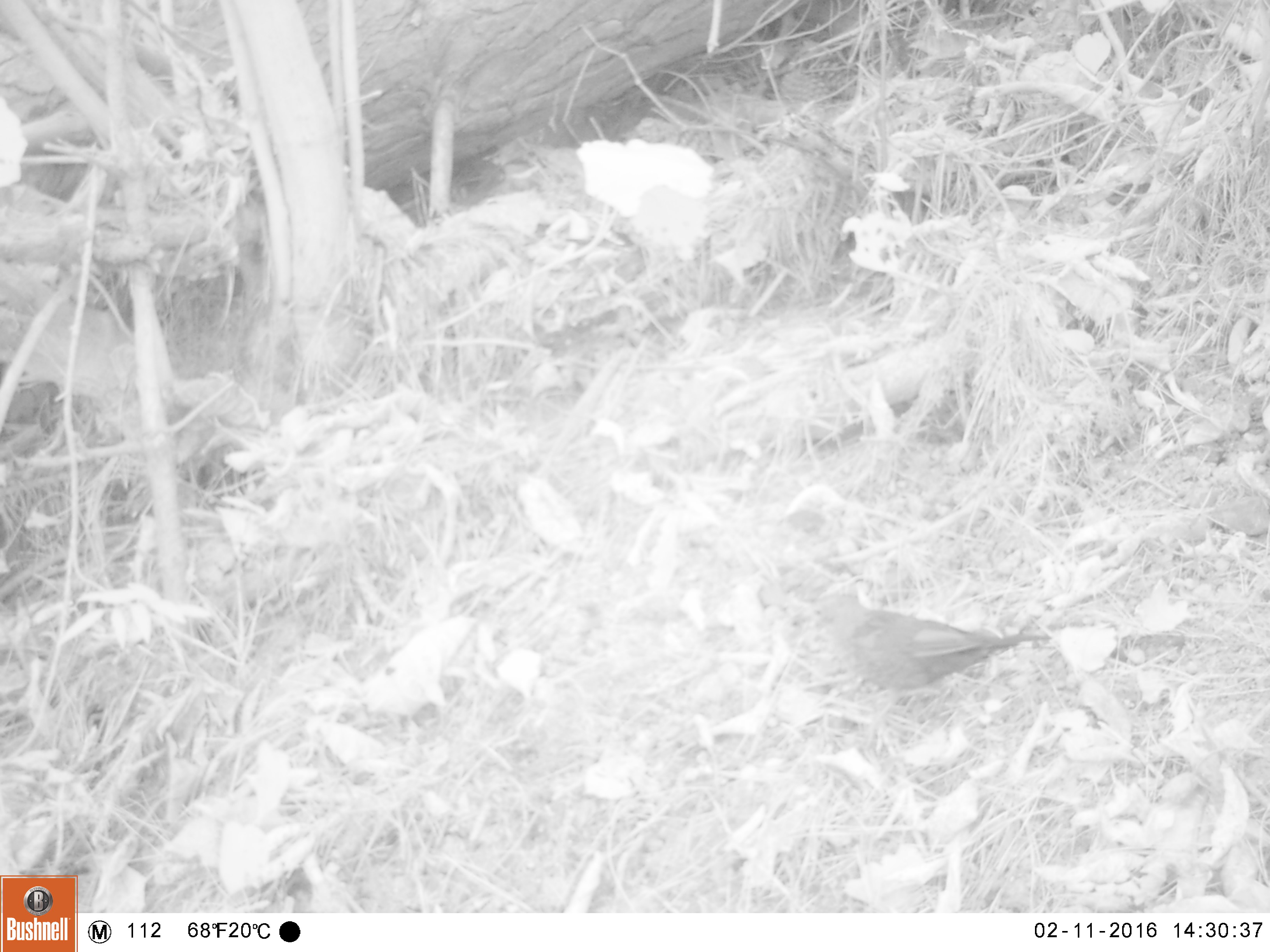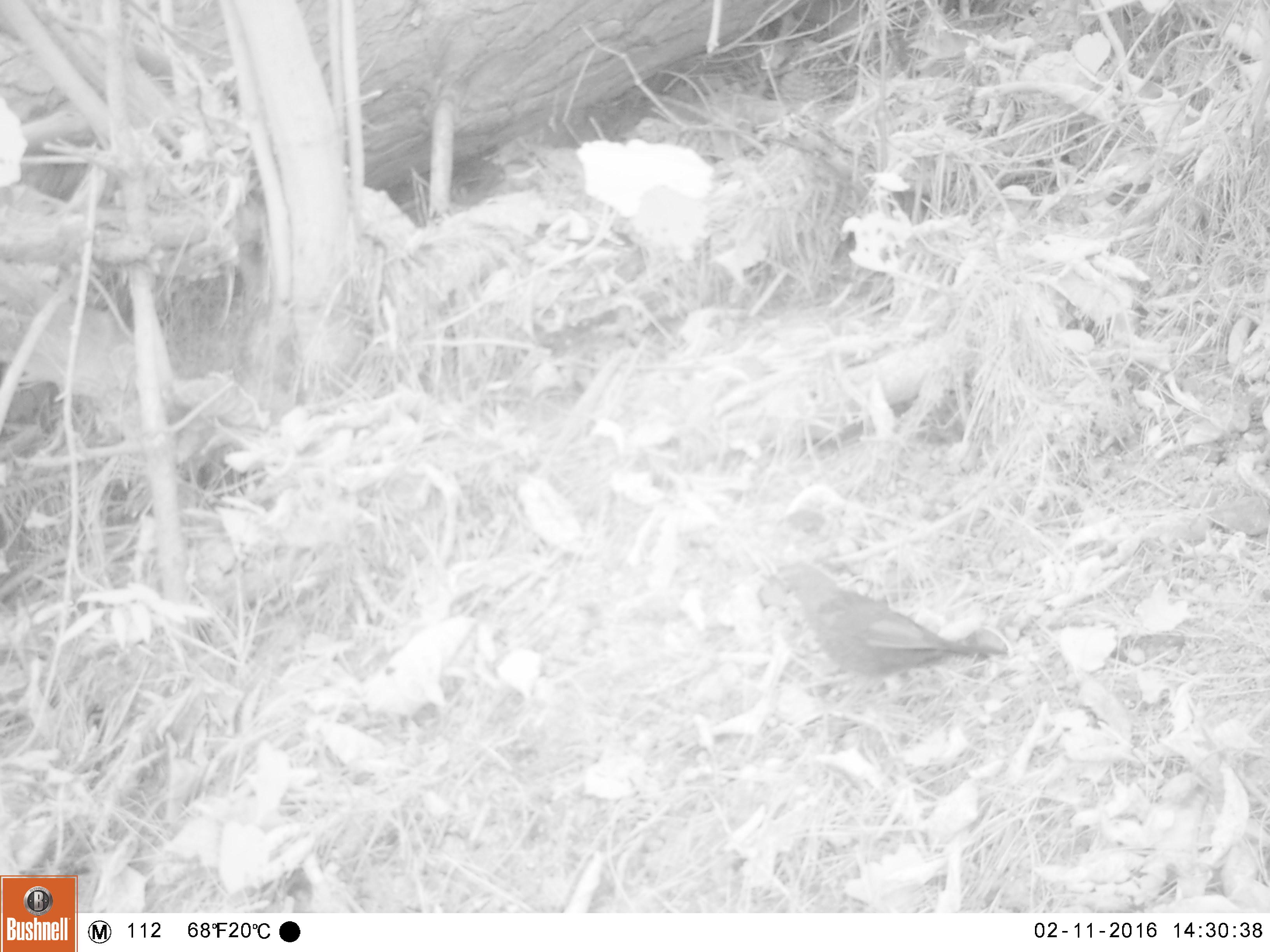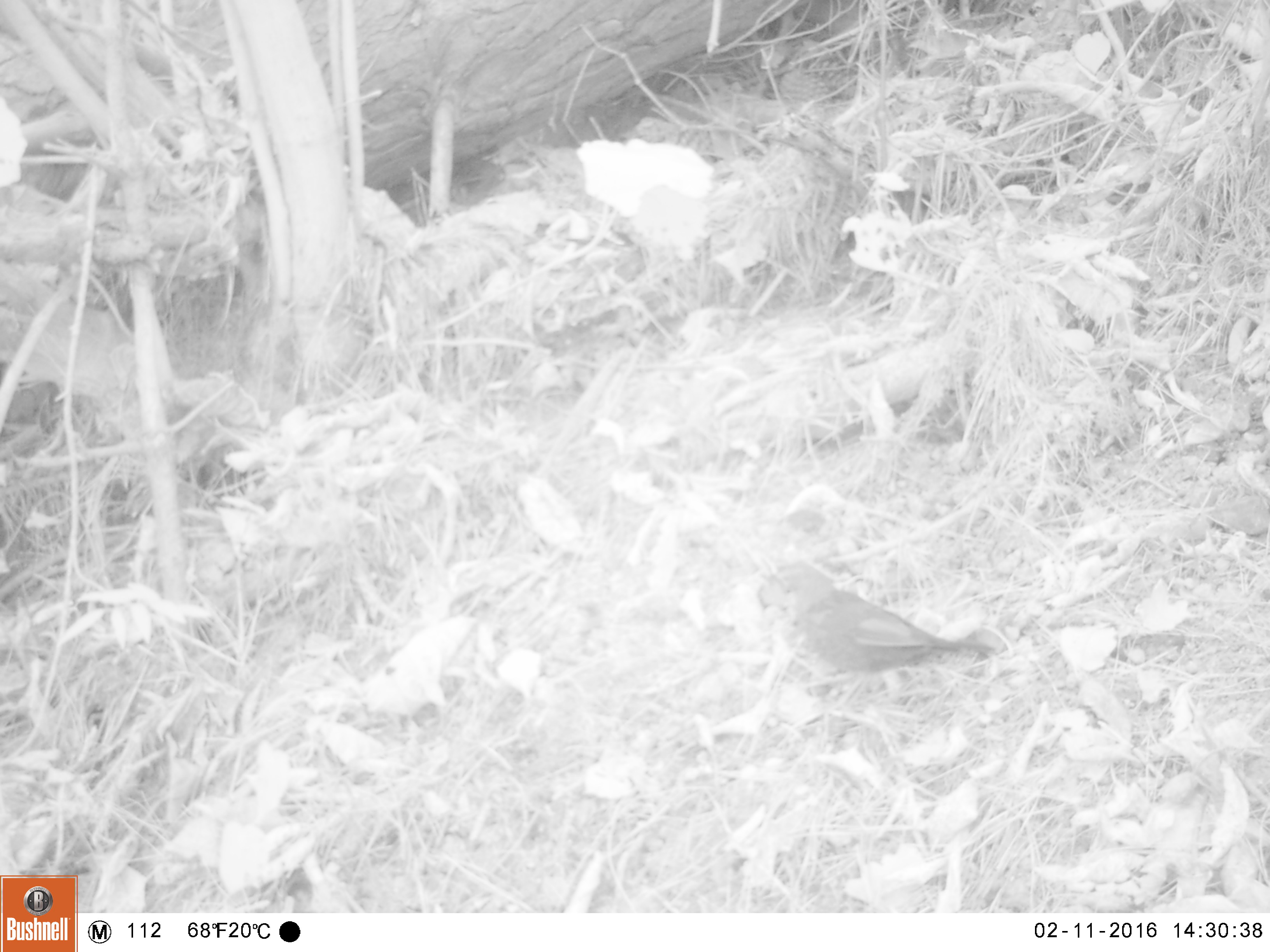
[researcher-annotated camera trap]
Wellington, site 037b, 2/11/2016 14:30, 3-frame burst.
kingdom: Animalia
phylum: Chordata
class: Aves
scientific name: Aves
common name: bird